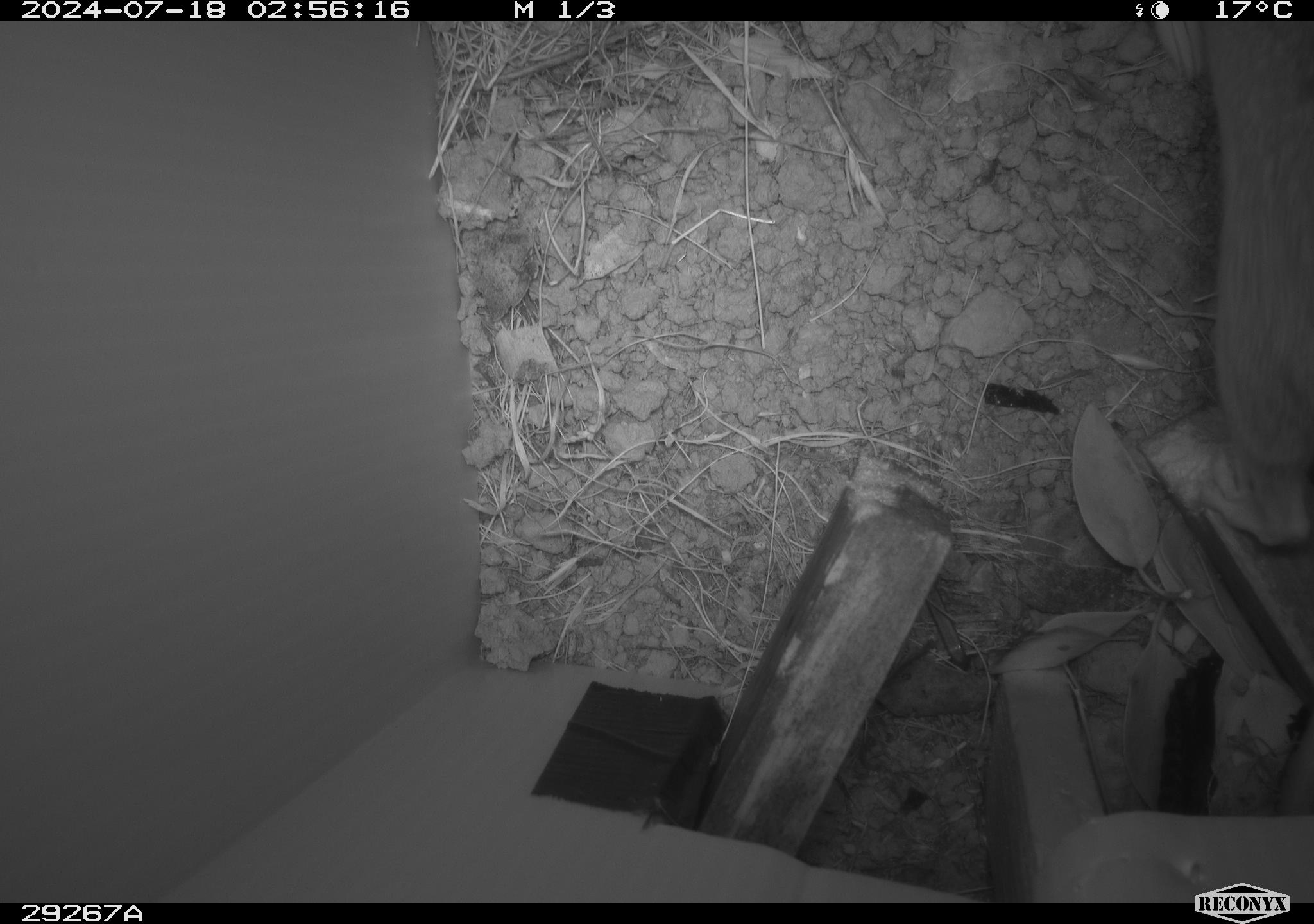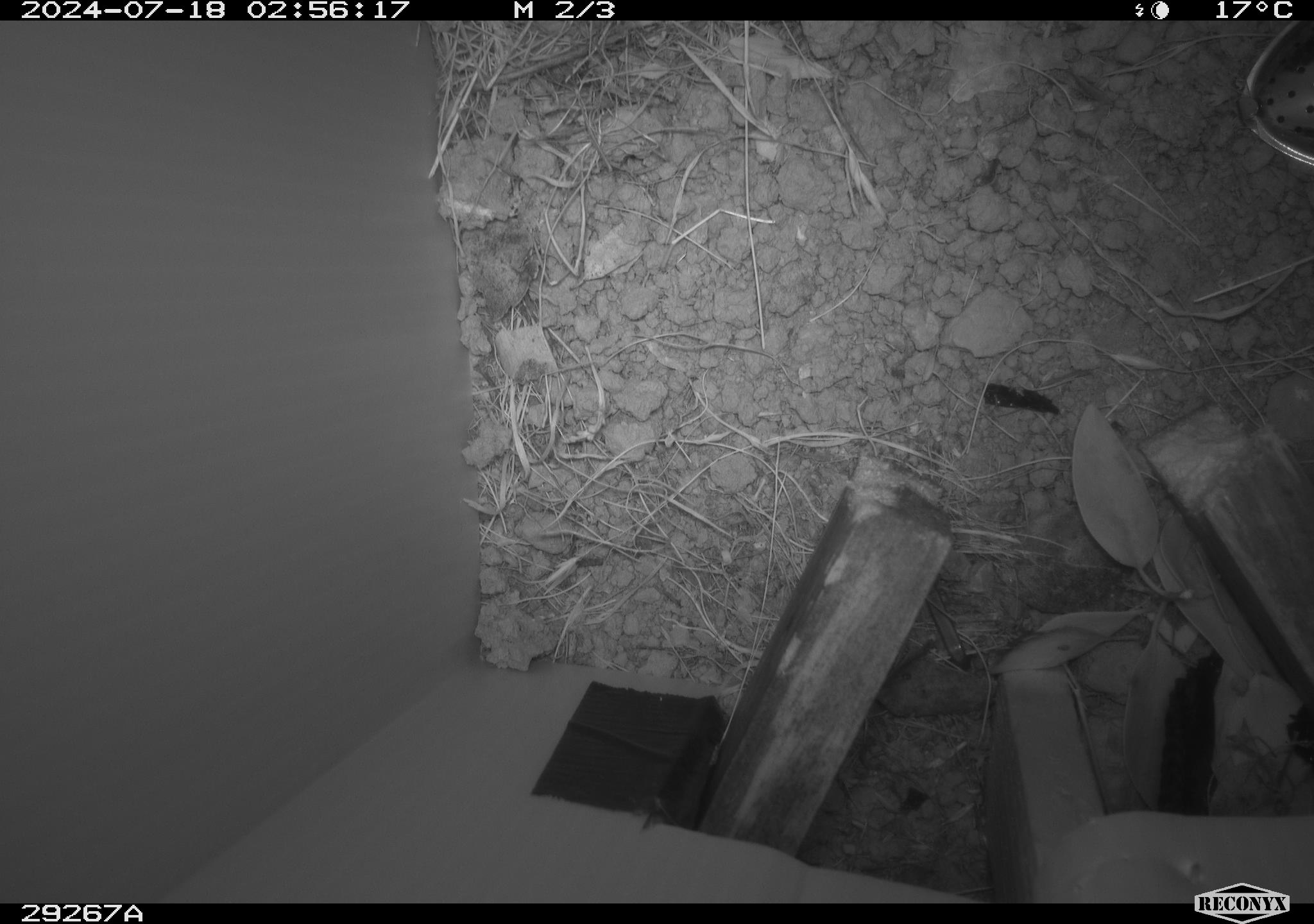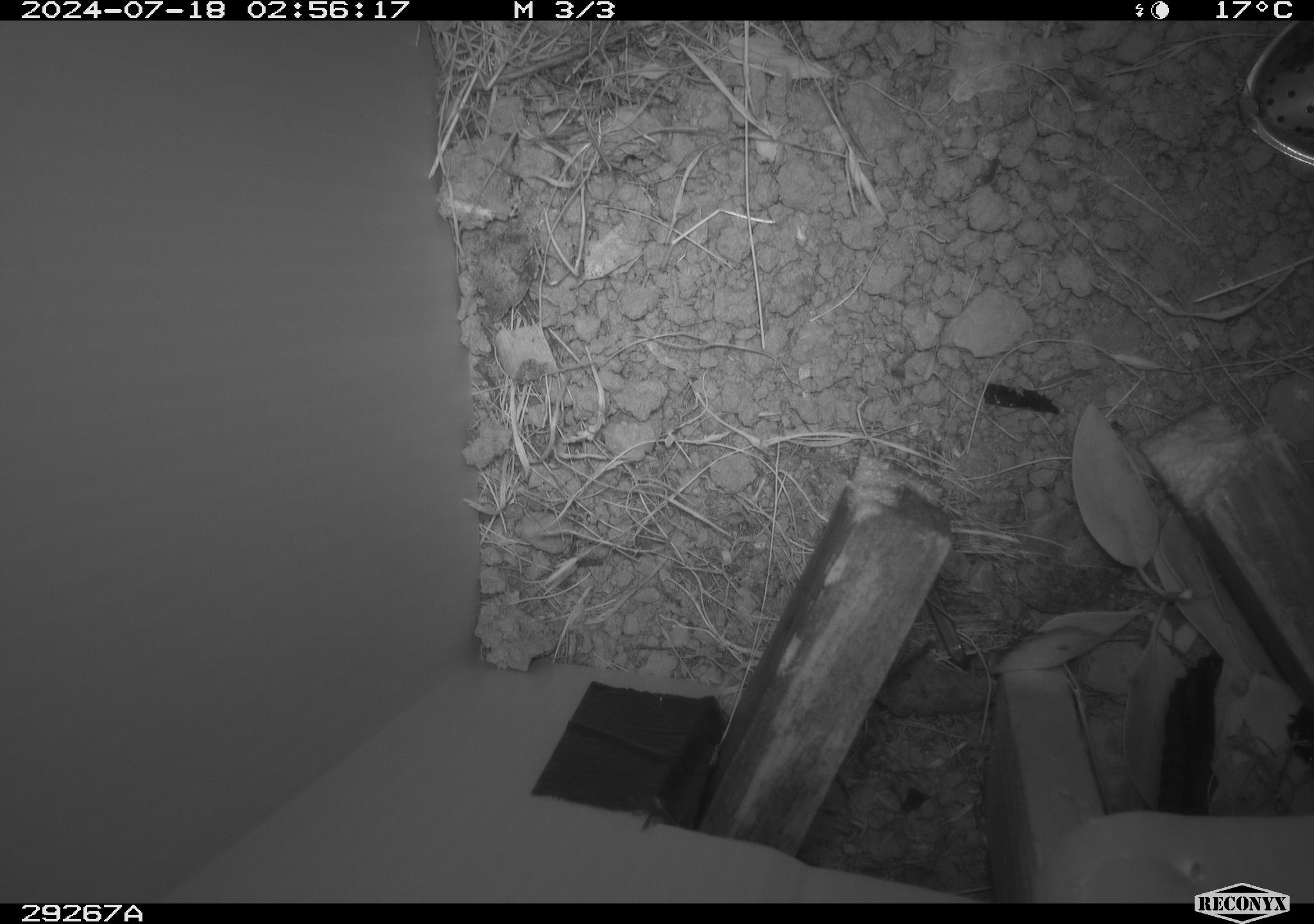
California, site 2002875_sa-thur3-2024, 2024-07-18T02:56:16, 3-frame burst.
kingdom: Animalia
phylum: Chordata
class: Mammalia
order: Rodentia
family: Cricetidae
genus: Neotoma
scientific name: Neotoma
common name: pack rat or woodrat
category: neotoma species